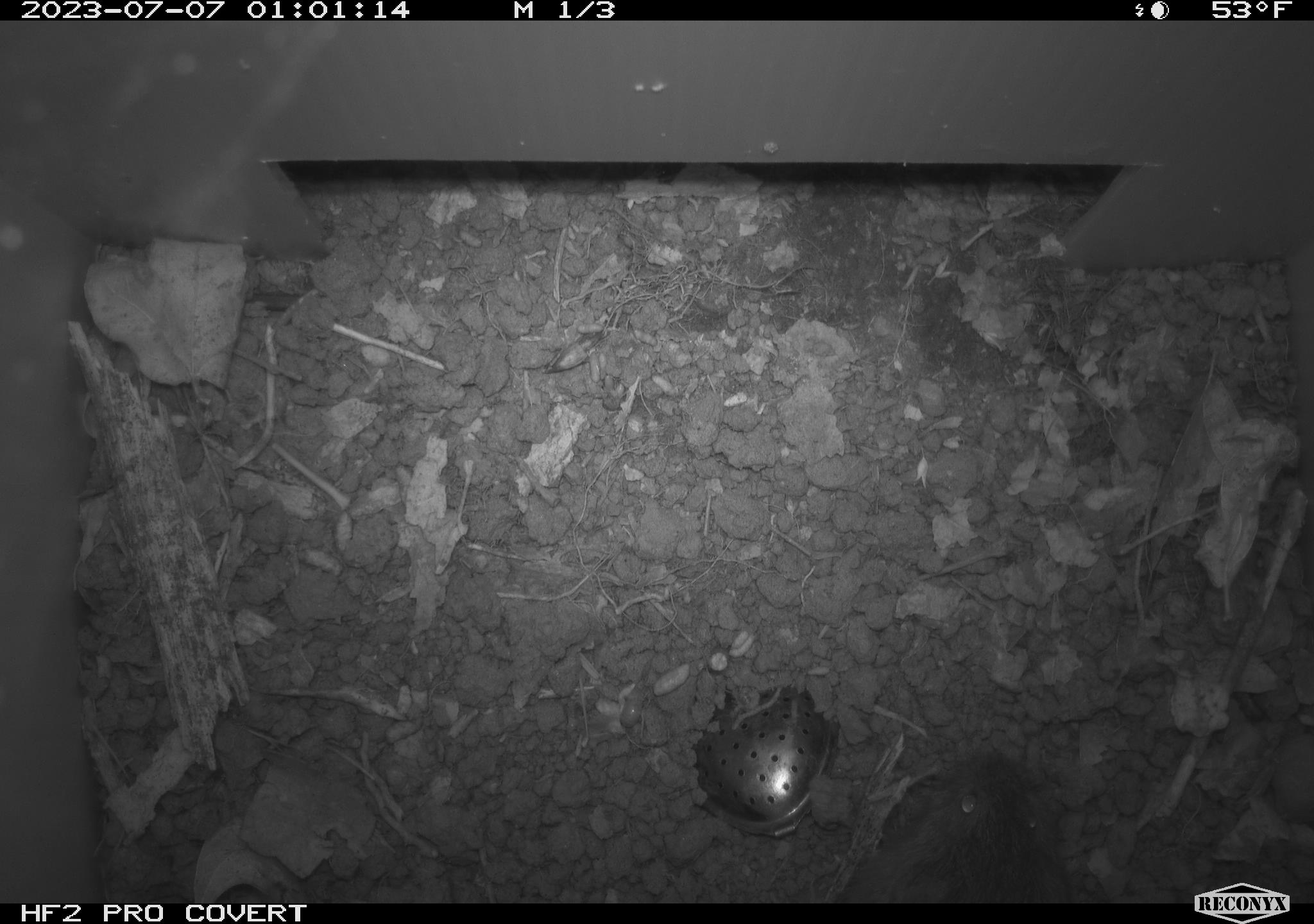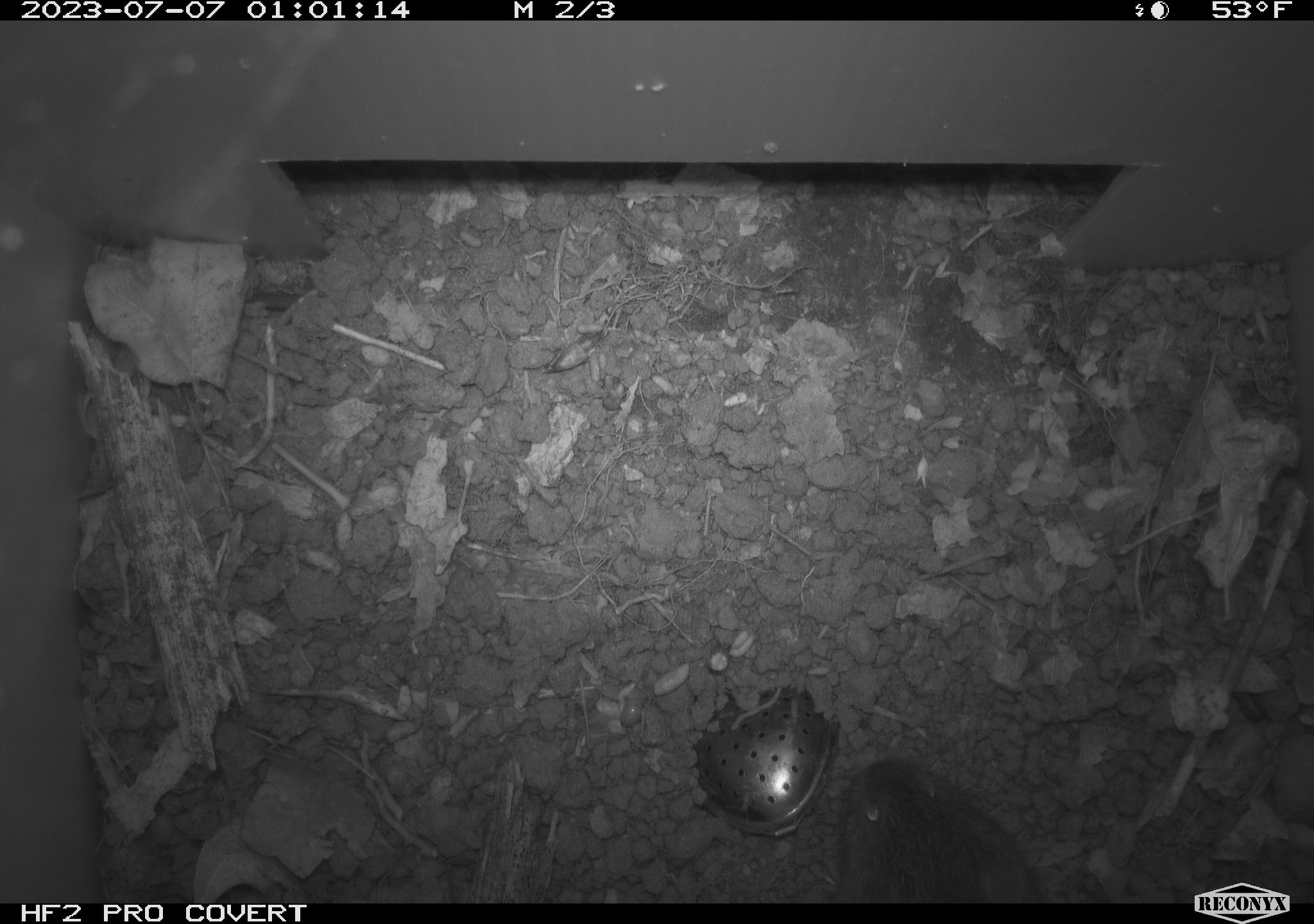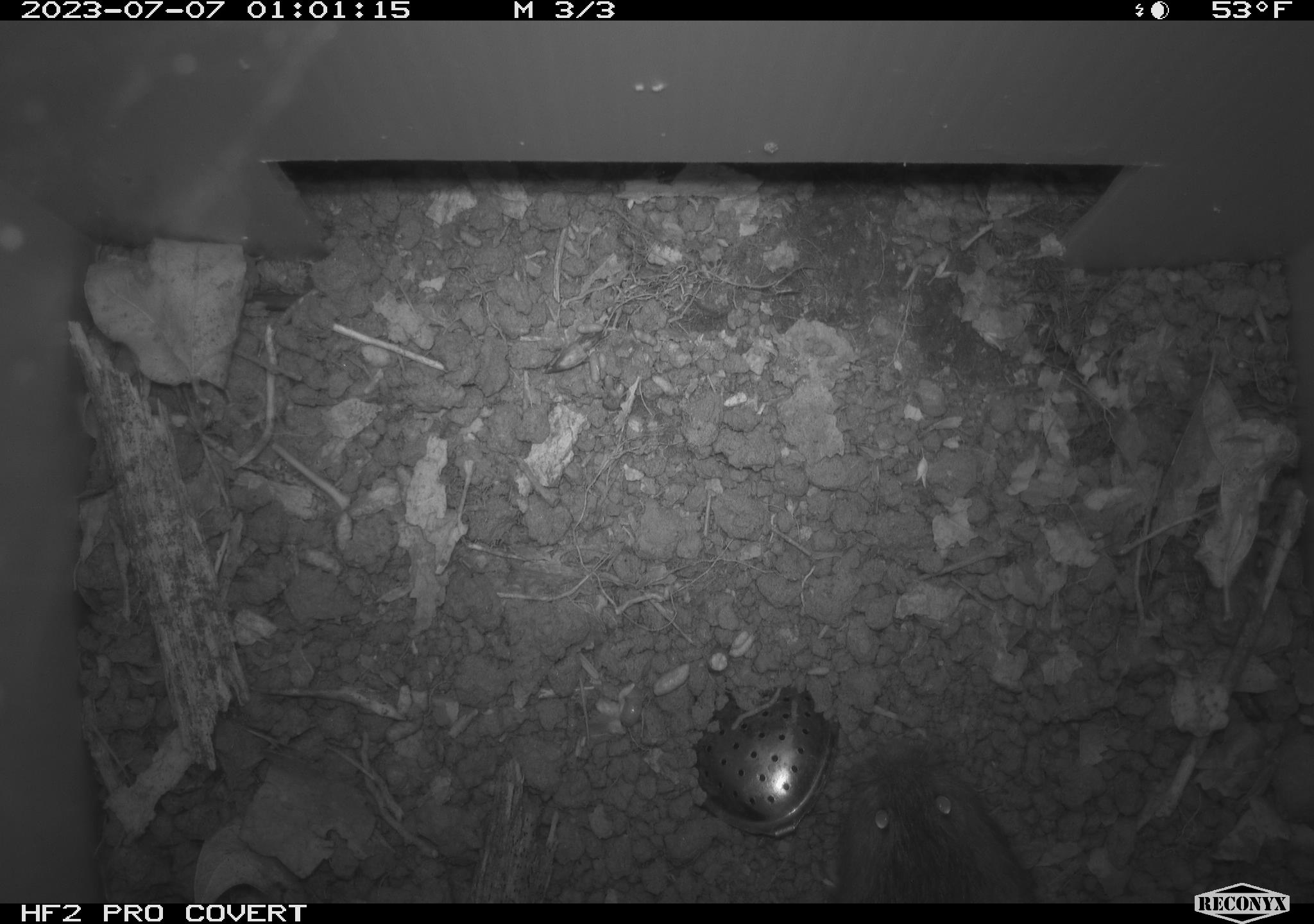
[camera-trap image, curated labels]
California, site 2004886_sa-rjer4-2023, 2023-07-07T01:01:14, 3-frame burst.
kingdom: Animalia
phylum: Chordata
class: Mammalia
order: Rodentia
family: Cricetidae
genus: Microtus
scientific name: Microtus californicus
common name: california vole